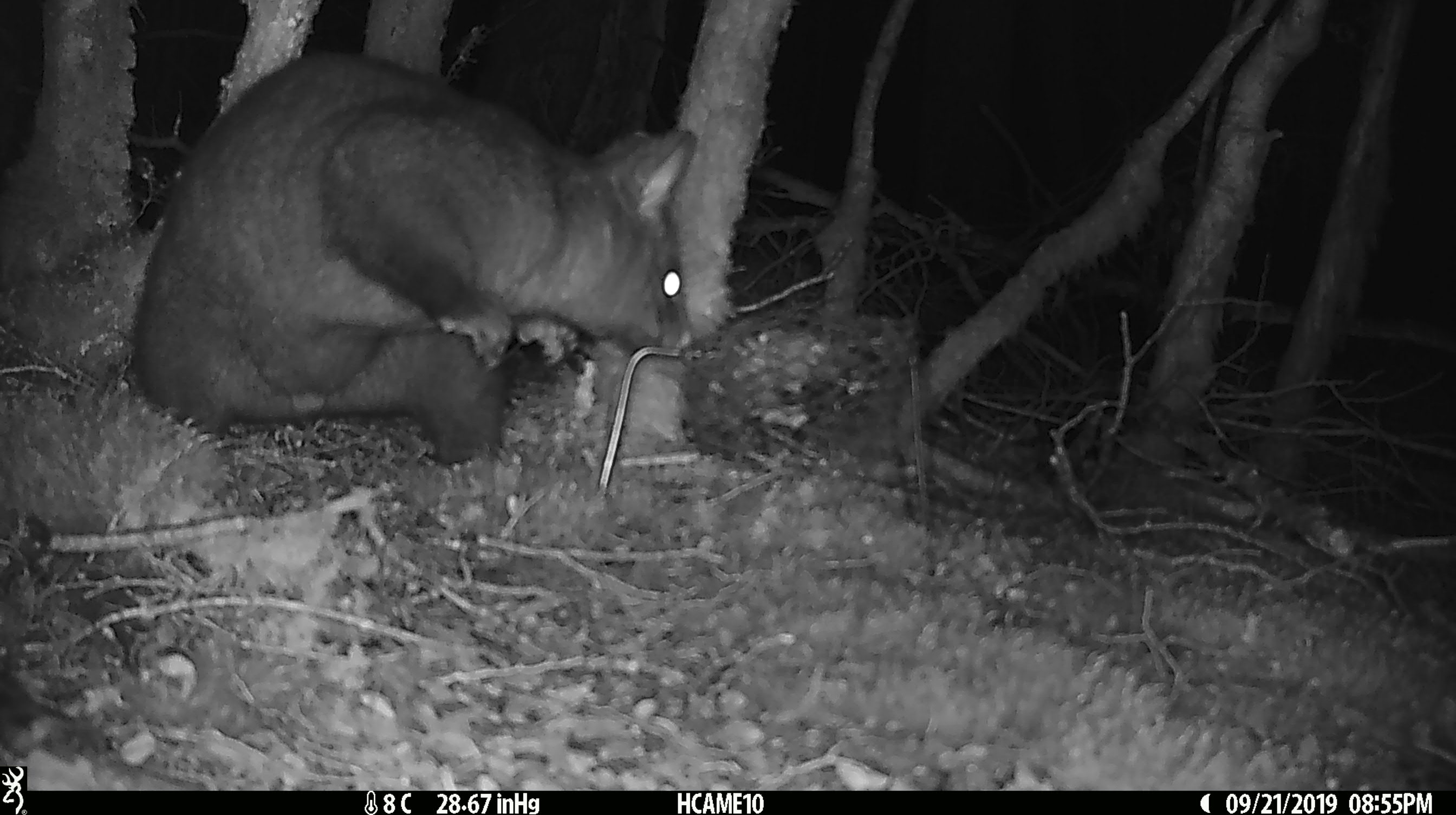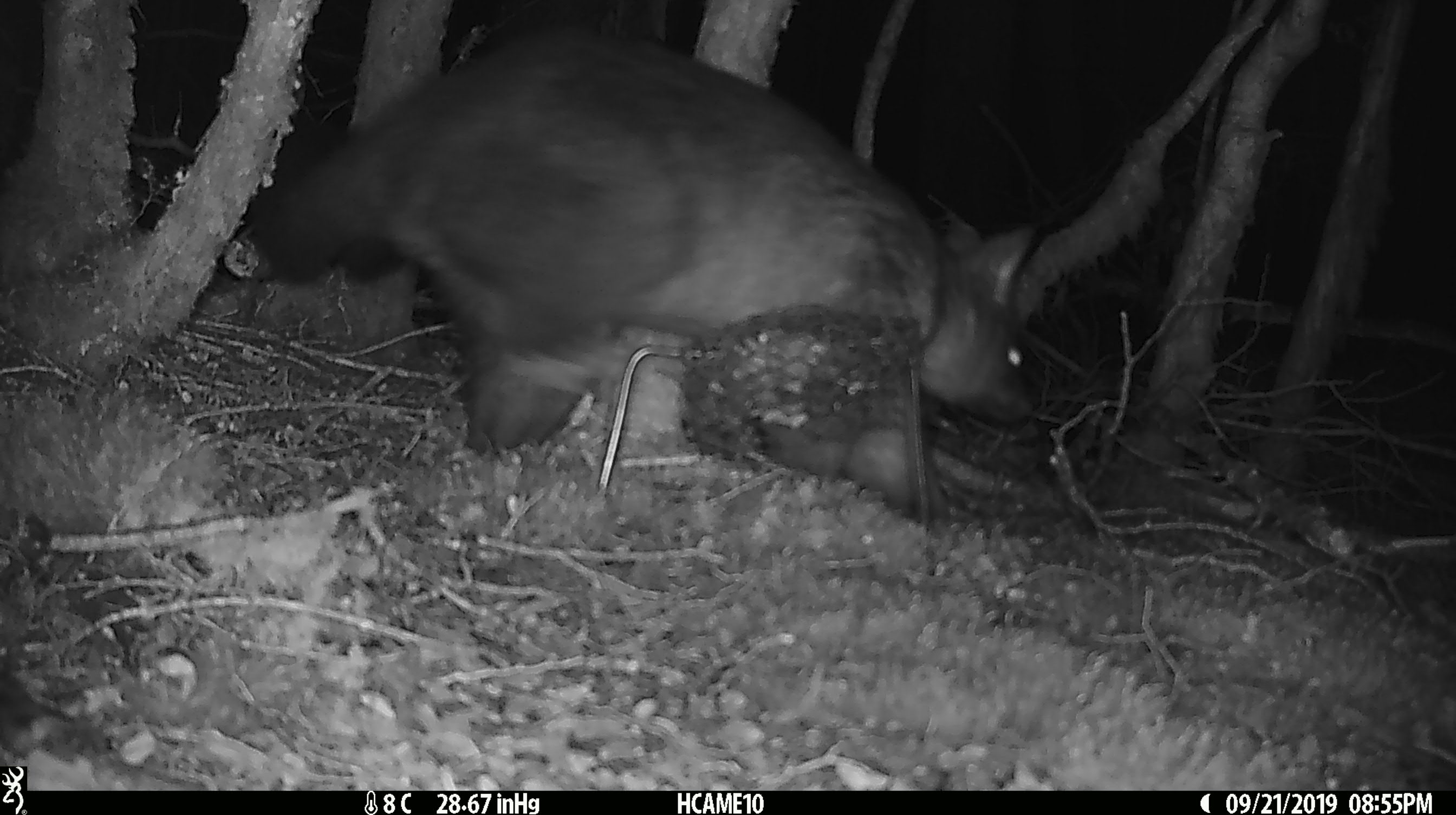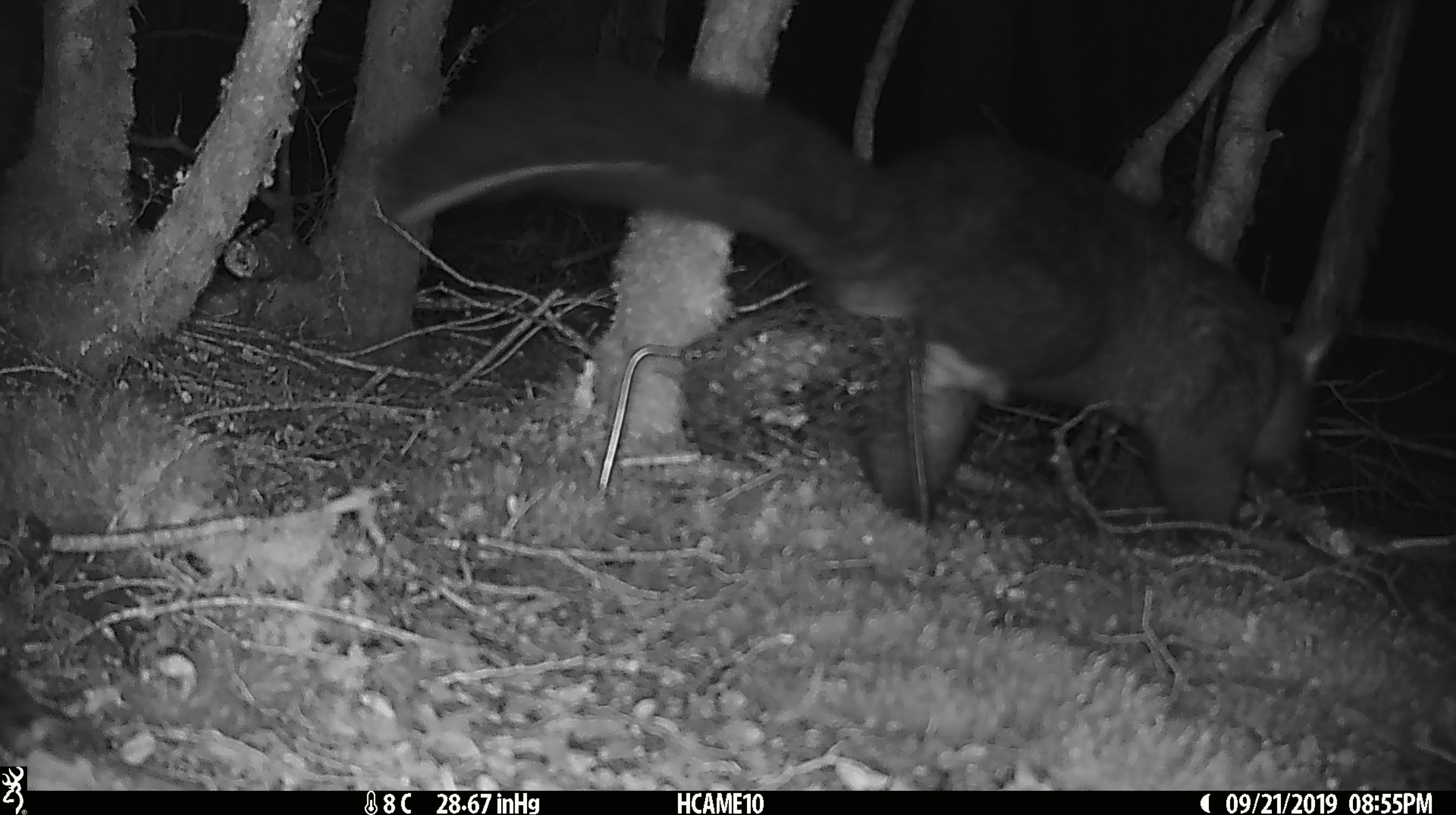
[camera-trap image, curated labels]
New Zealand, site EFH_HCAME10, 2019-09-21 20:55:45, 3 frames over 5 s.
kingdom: Animalia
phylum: Chordata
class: Mammalia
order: Diprotodontia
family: Phalangeridae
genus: Trichosurus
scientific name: Trichosurus vulpecula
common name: common brushtail possum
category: possum